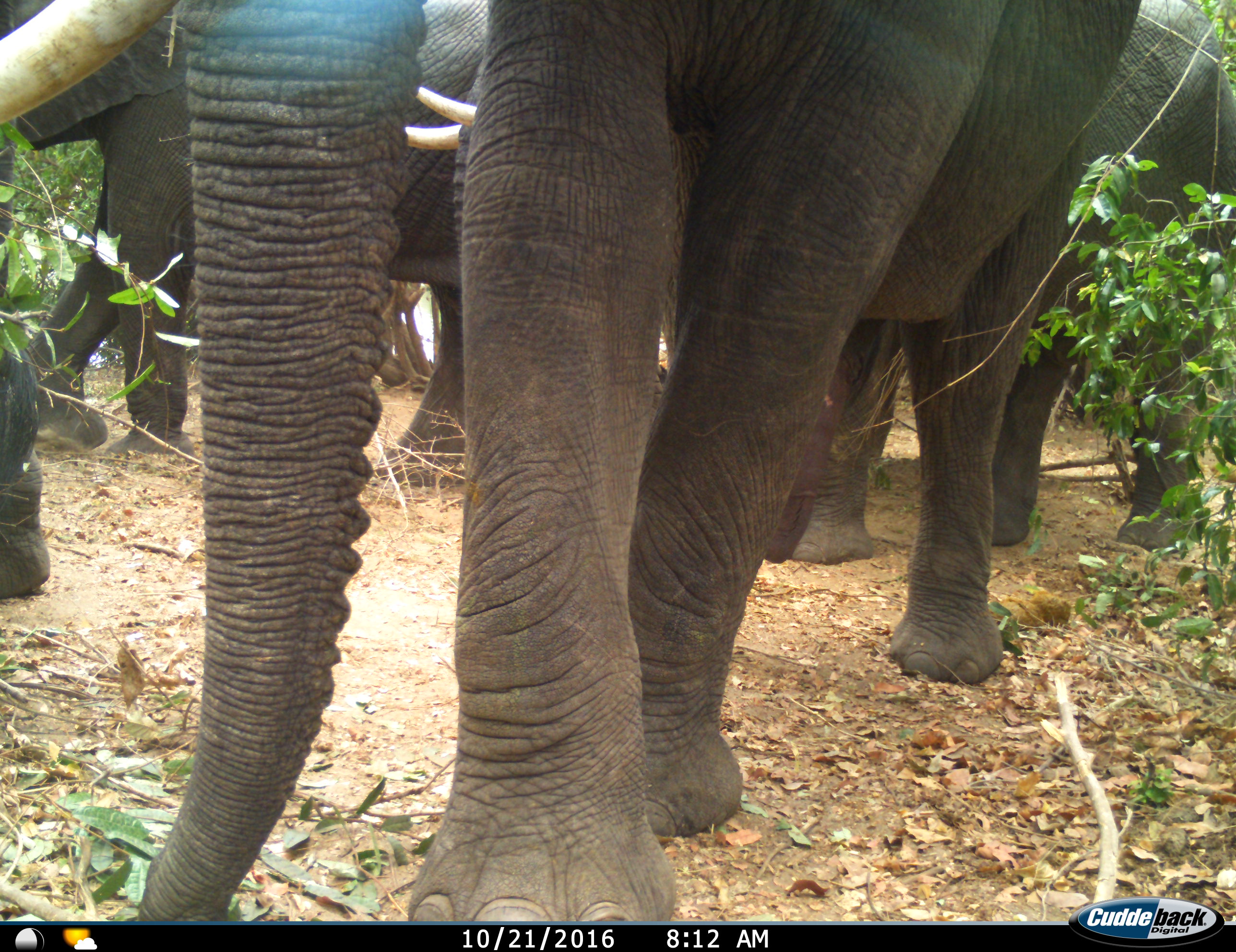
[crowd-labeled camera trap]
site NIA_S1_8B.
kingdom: Animalia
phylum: Chordata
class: Mammalia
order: Proboscidea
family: Elephantidae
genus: Loxodonta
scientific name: Loxodonta africana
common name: african bush elephant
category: elephant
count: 4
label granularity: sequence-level